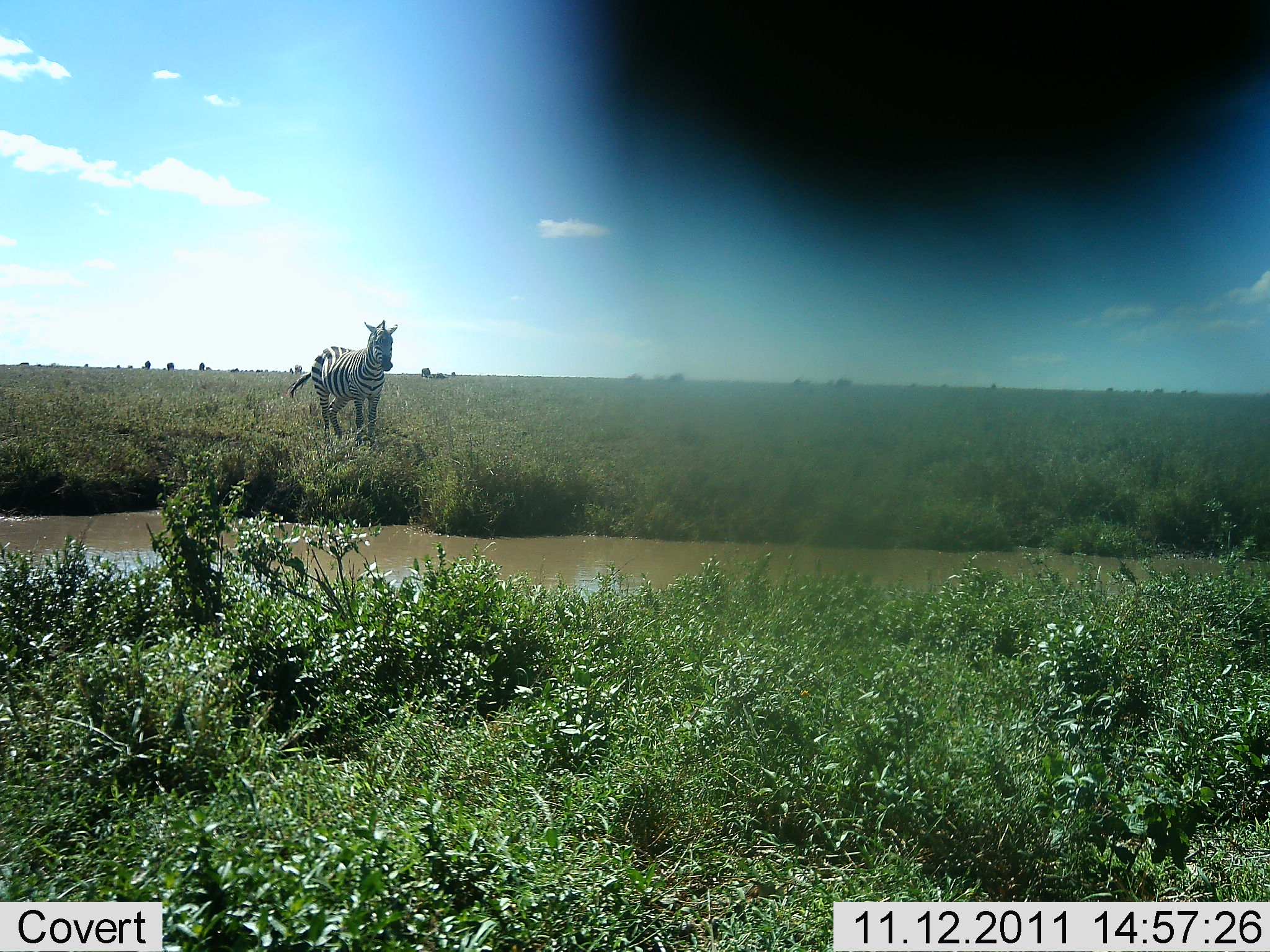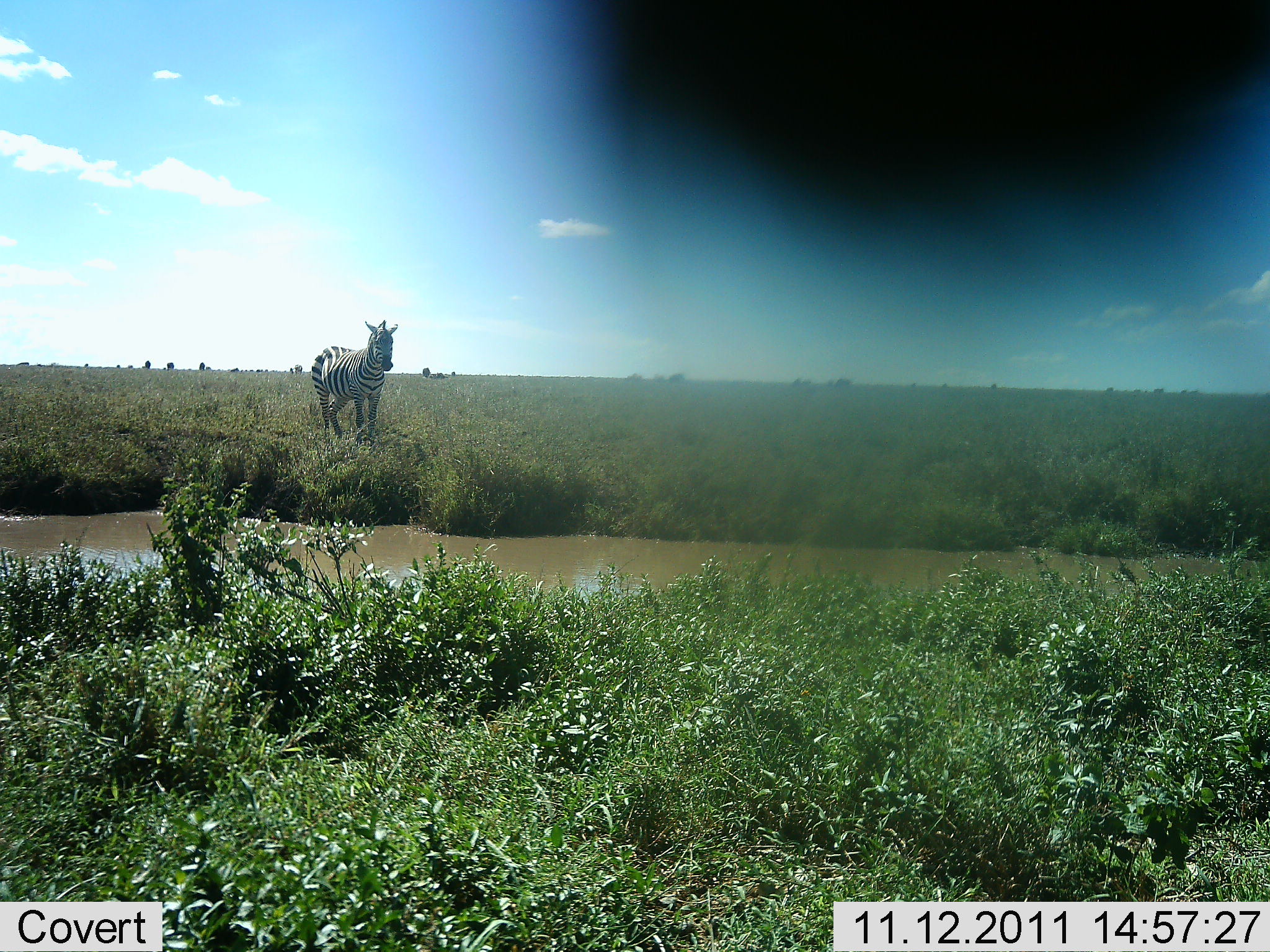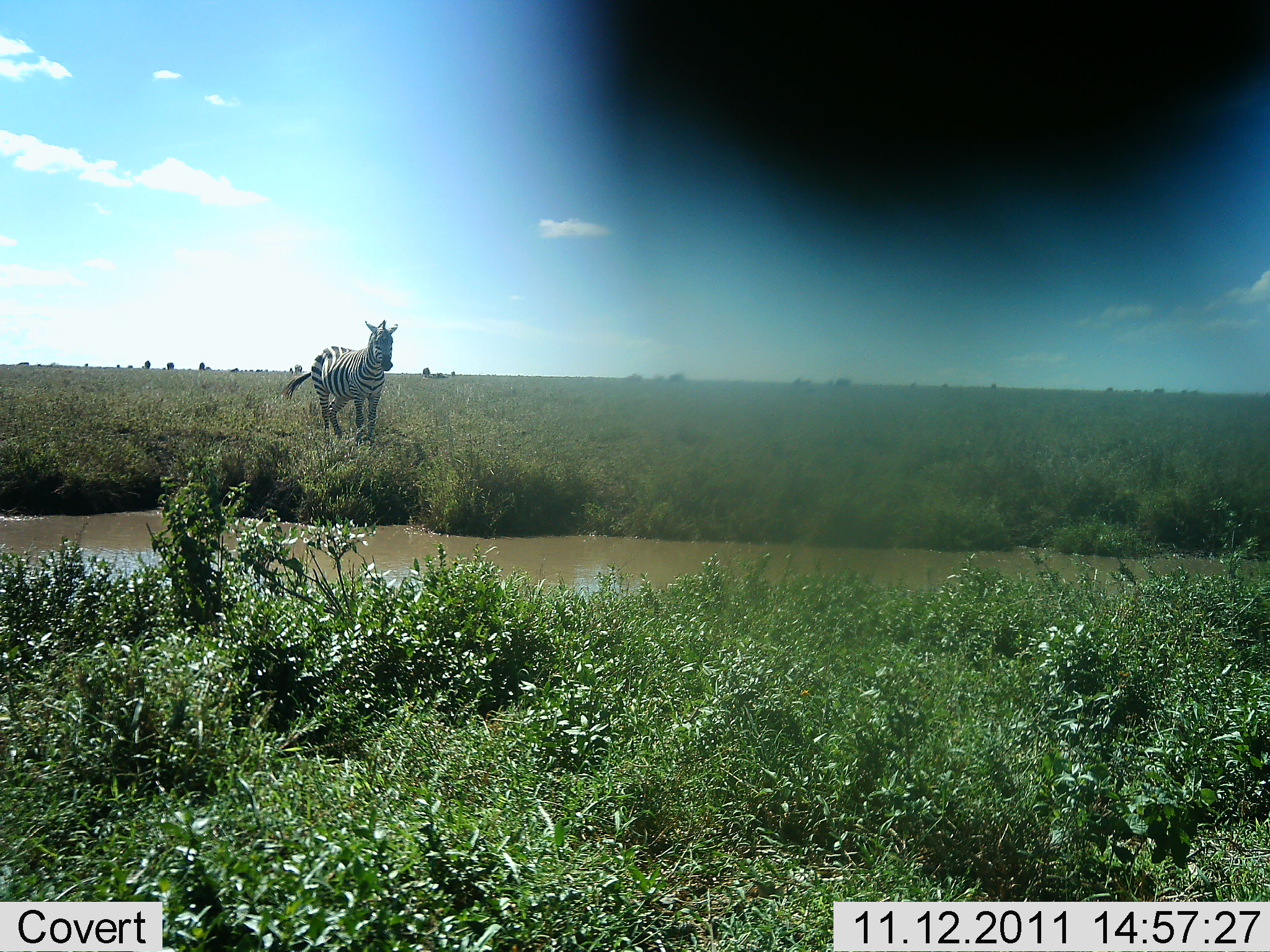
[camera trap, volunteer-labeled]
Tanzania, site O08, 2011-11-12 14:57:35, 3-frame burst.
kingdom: Animalia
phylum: Chordata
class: Mammalia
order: Perissodactyla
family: Equidae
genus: Equus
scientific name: Equus quagga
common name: plains zebra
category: zebra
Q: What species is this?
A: Zebra (plains zebra) (Equus quagga).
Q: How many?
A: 1.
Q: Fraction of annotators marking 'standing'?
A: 75%.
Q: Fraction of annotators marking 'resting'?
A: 6%.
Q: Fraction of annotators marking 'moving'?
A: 19%.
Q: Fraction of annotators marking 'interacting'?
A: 0%.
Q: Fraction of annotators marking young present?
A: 0%.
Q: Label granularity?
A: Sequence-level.